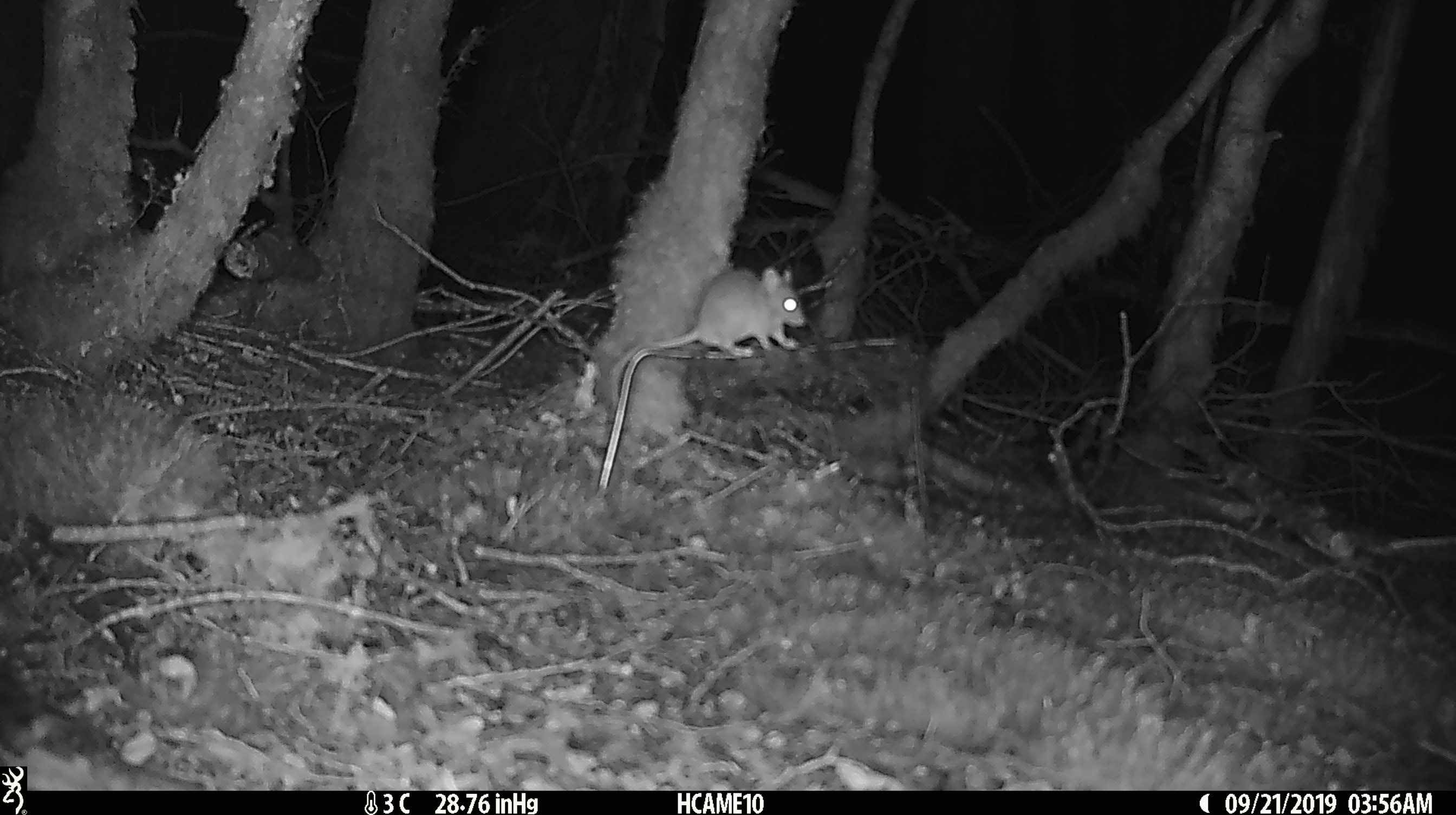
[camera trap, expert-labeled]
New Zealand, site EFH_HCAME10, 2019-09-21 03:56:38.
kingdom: Animalia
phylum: Chordata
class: Mammalia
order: Rodentia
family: Muridae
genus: Mus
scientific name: Mus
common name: mouse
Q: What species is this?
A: Mouse (Mus).